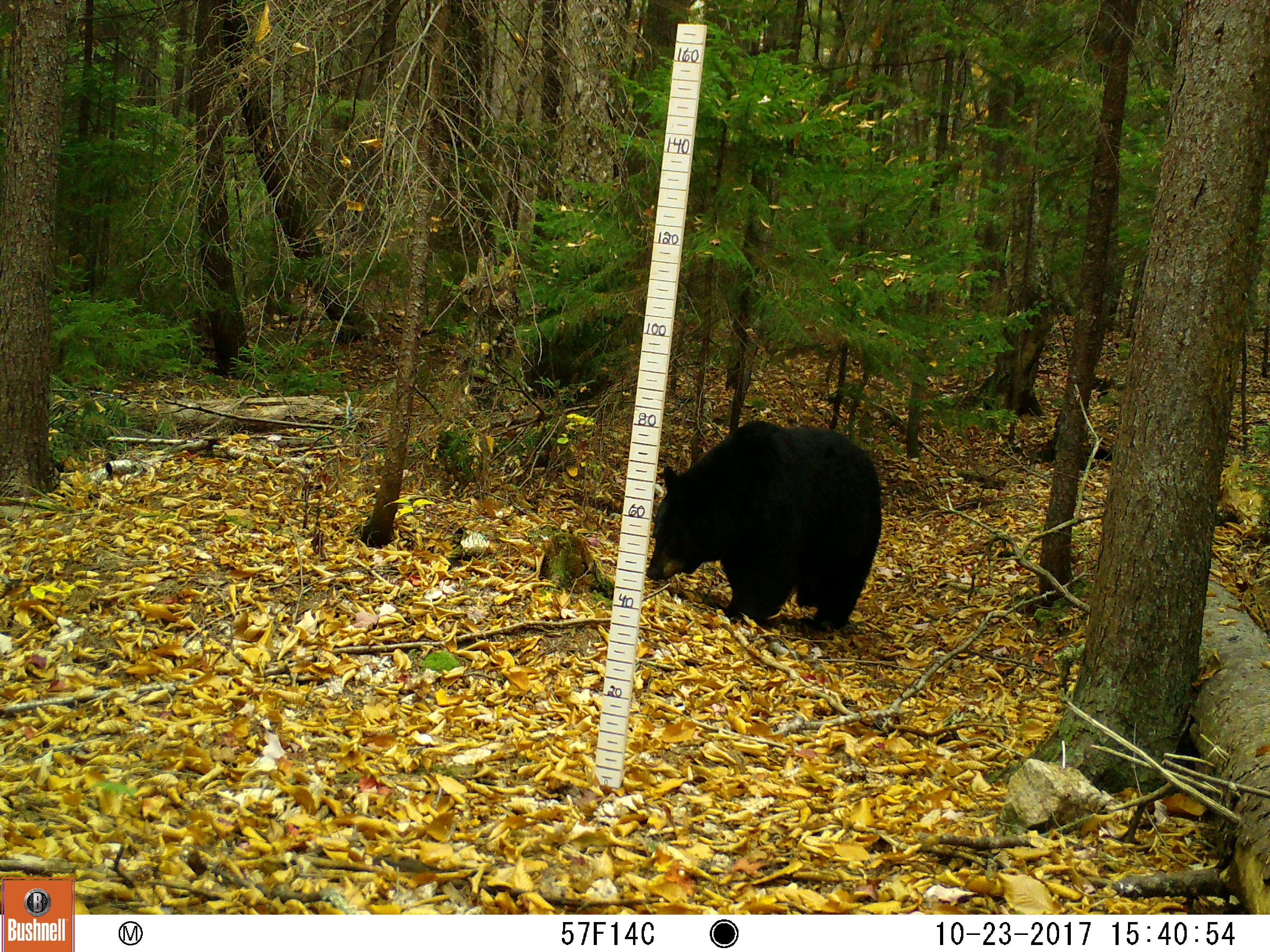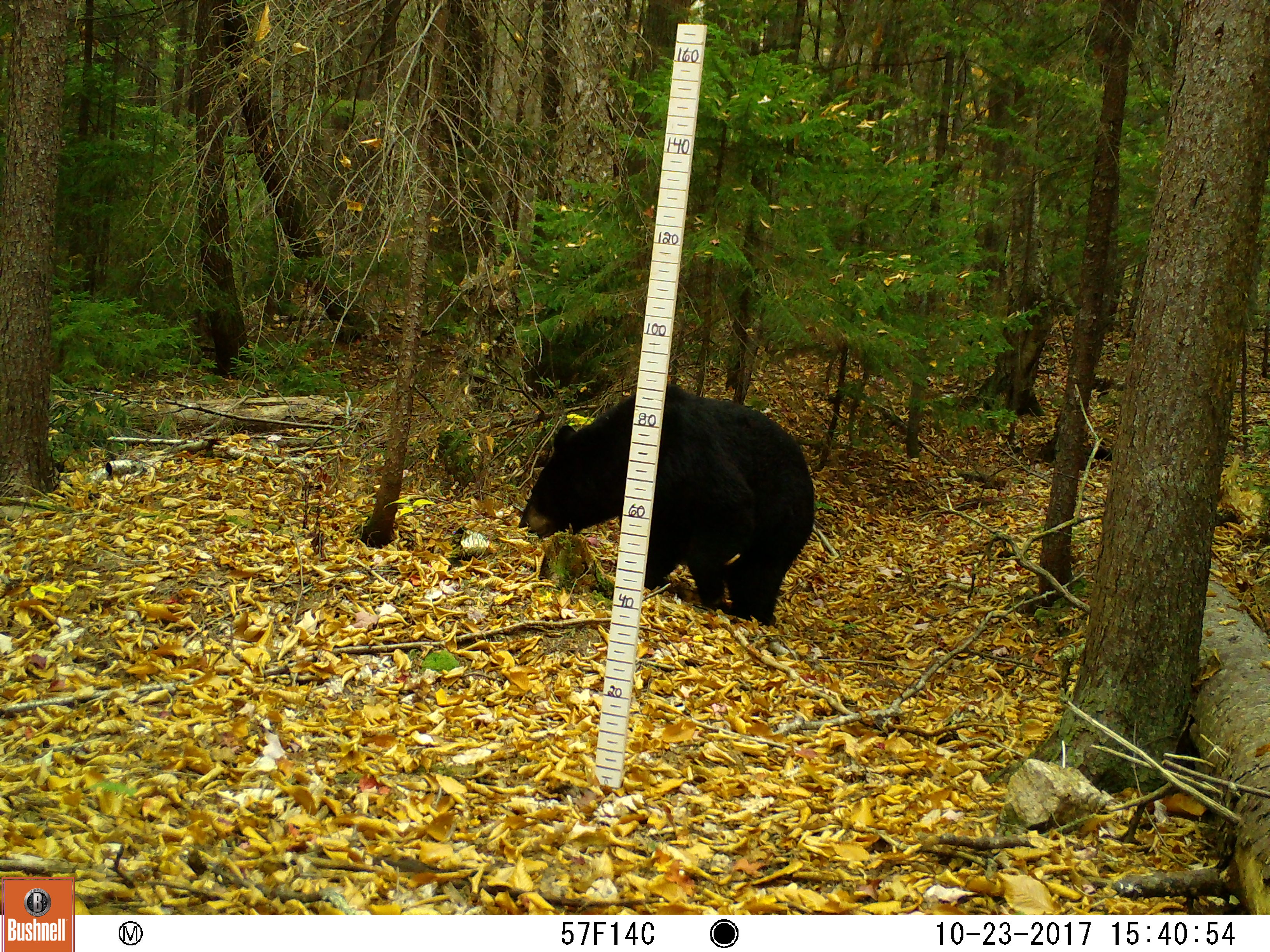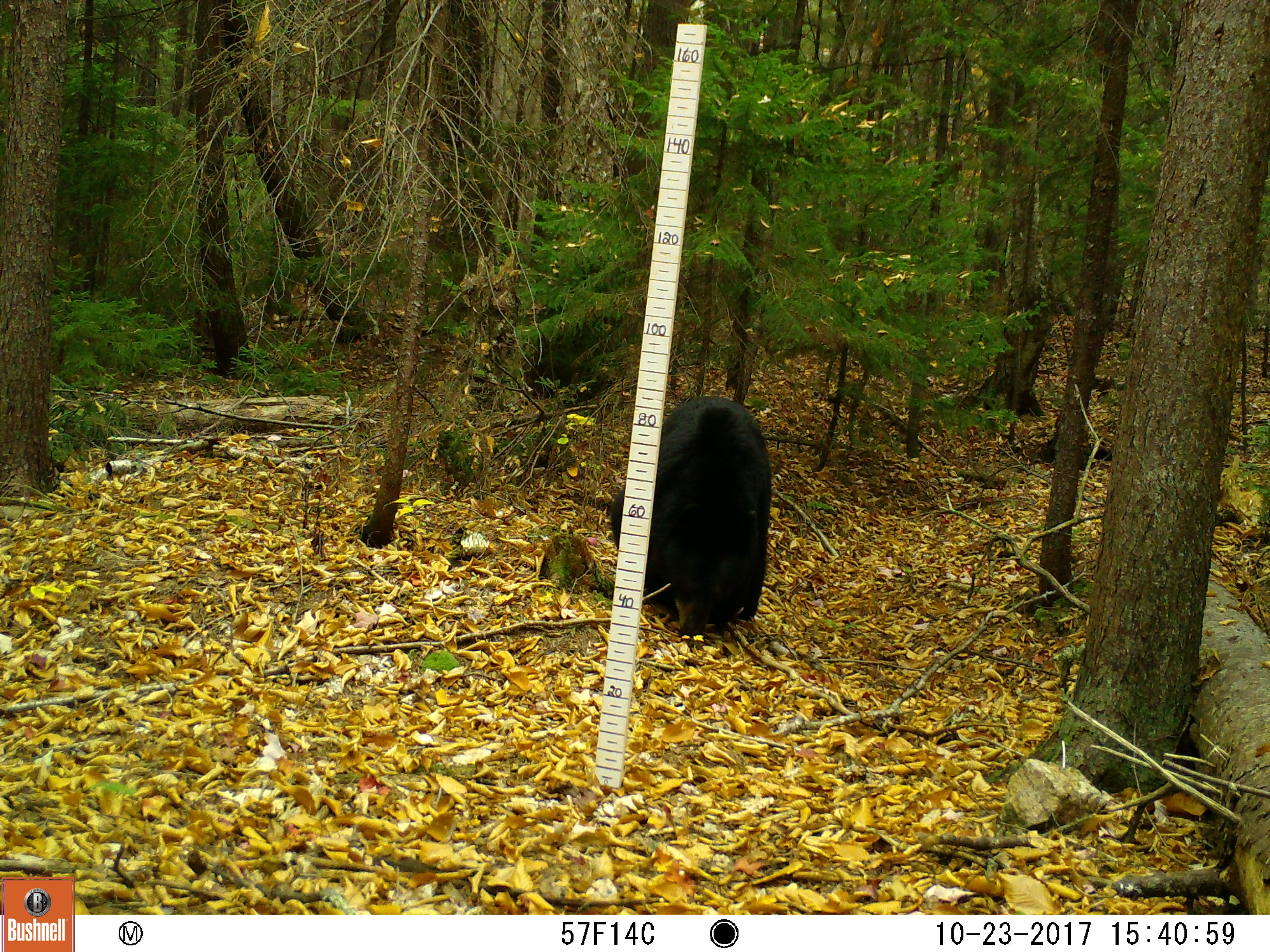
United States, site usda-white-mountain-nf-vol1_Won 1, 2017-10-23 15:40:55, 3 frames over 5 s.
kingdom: Animalia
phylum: Chordata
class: Mammalia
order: Carnivora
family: Ursidae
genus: Ursus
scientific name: Ursus americanus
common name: black bear